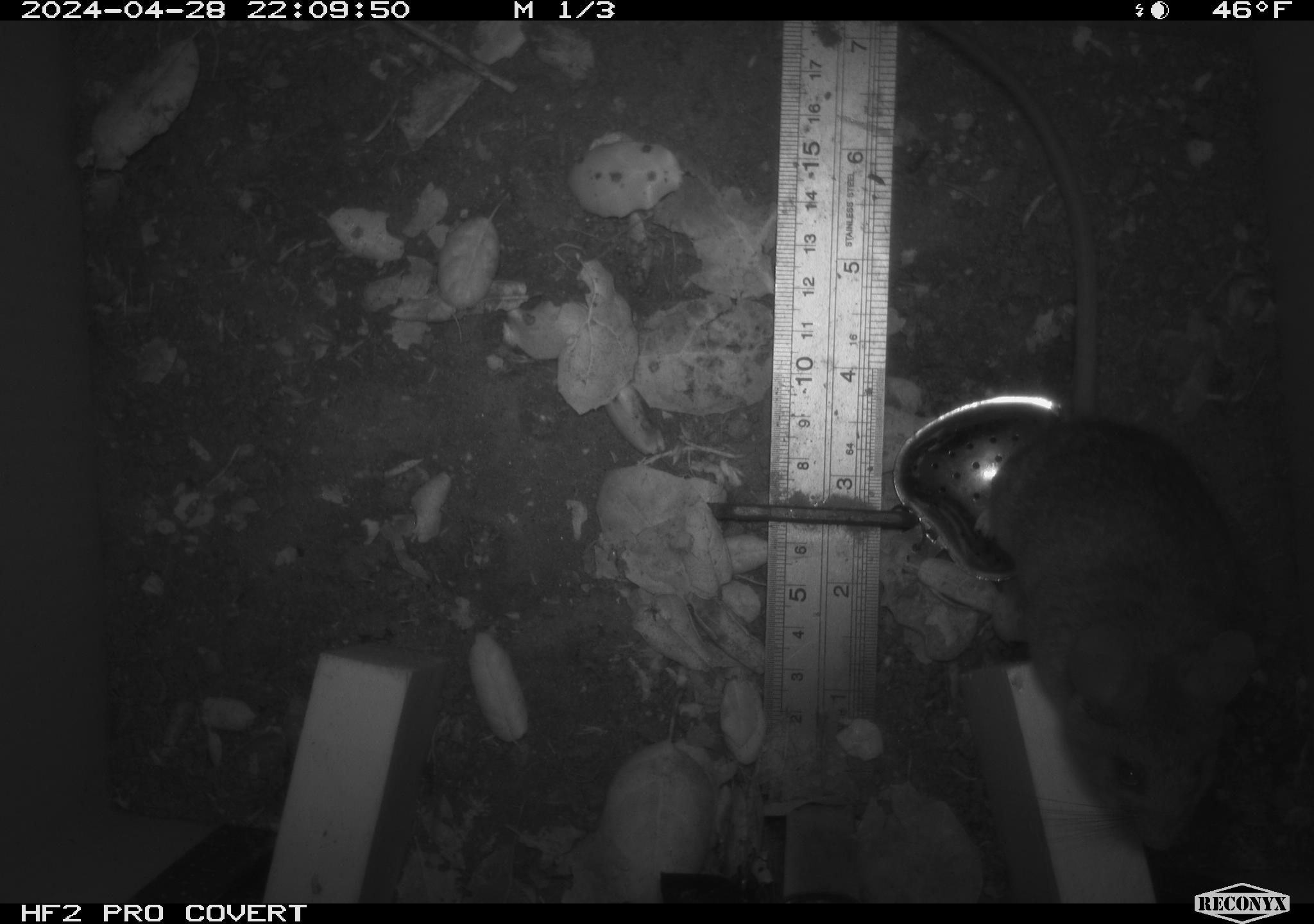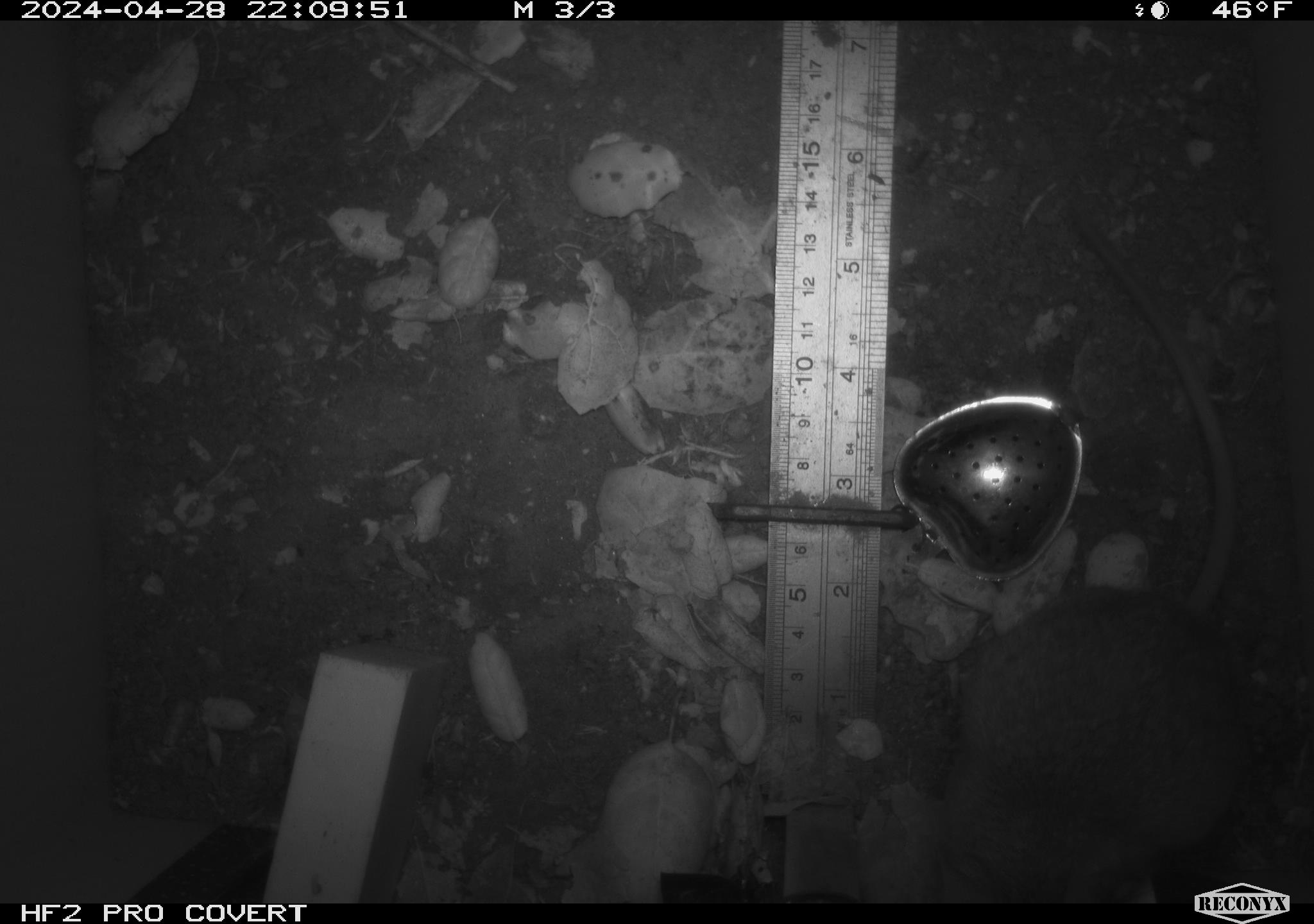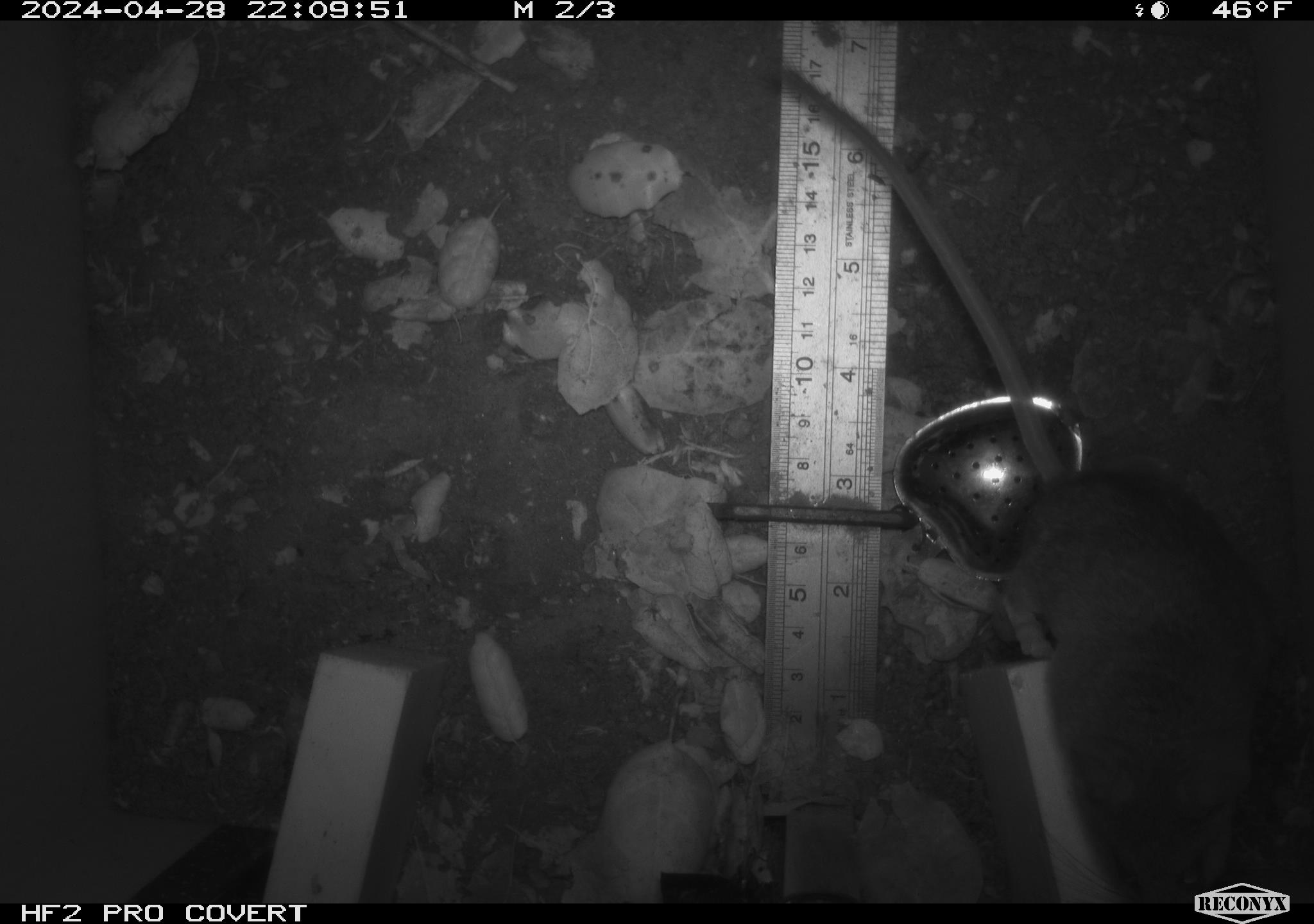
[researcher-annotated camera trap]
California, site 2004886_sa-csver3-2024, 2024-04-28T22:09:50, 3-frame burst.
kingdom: Animalia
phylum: Chordata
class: Mammalia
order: Rodentia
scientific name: Rodentia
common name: rodent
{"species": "rodent (Rodentia)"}